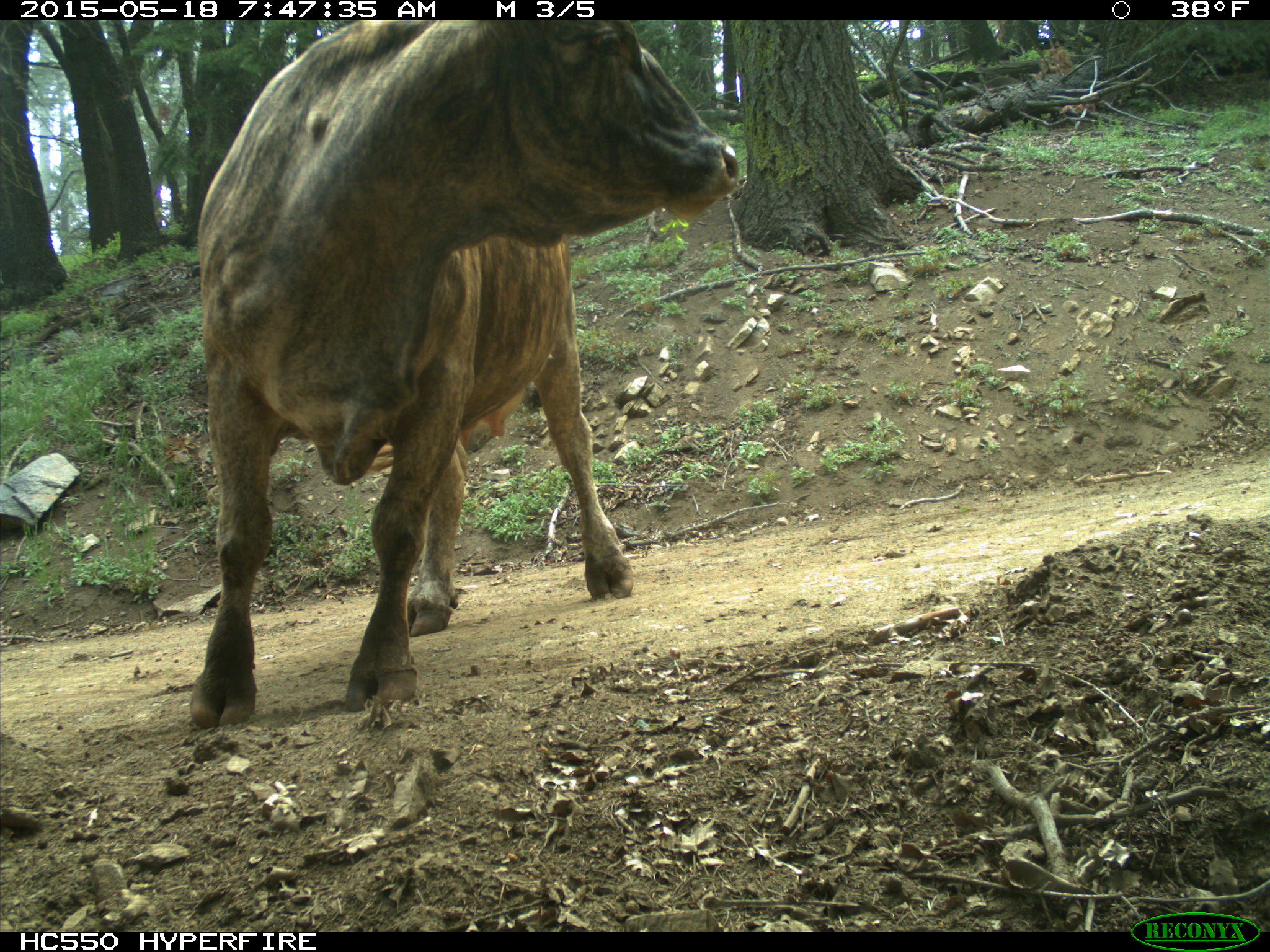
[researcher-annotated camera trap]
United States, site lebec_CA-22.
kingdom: Animalia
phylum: Chordata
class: Mammalia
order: Artiodactyla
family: Bovidae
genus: Bos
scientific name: Bos taurus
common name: domestic cow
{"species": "Bos taurus (domestic cow)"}